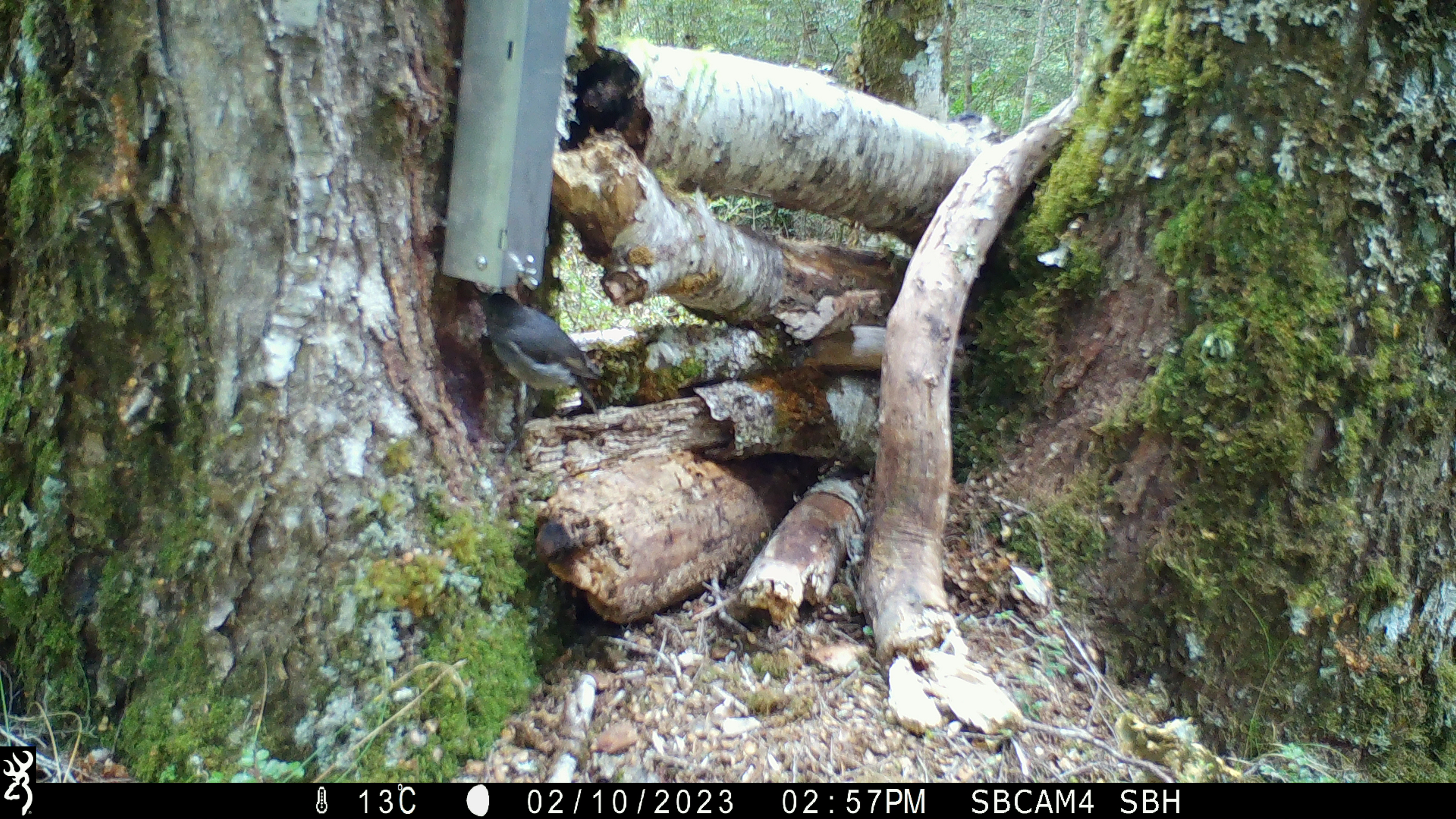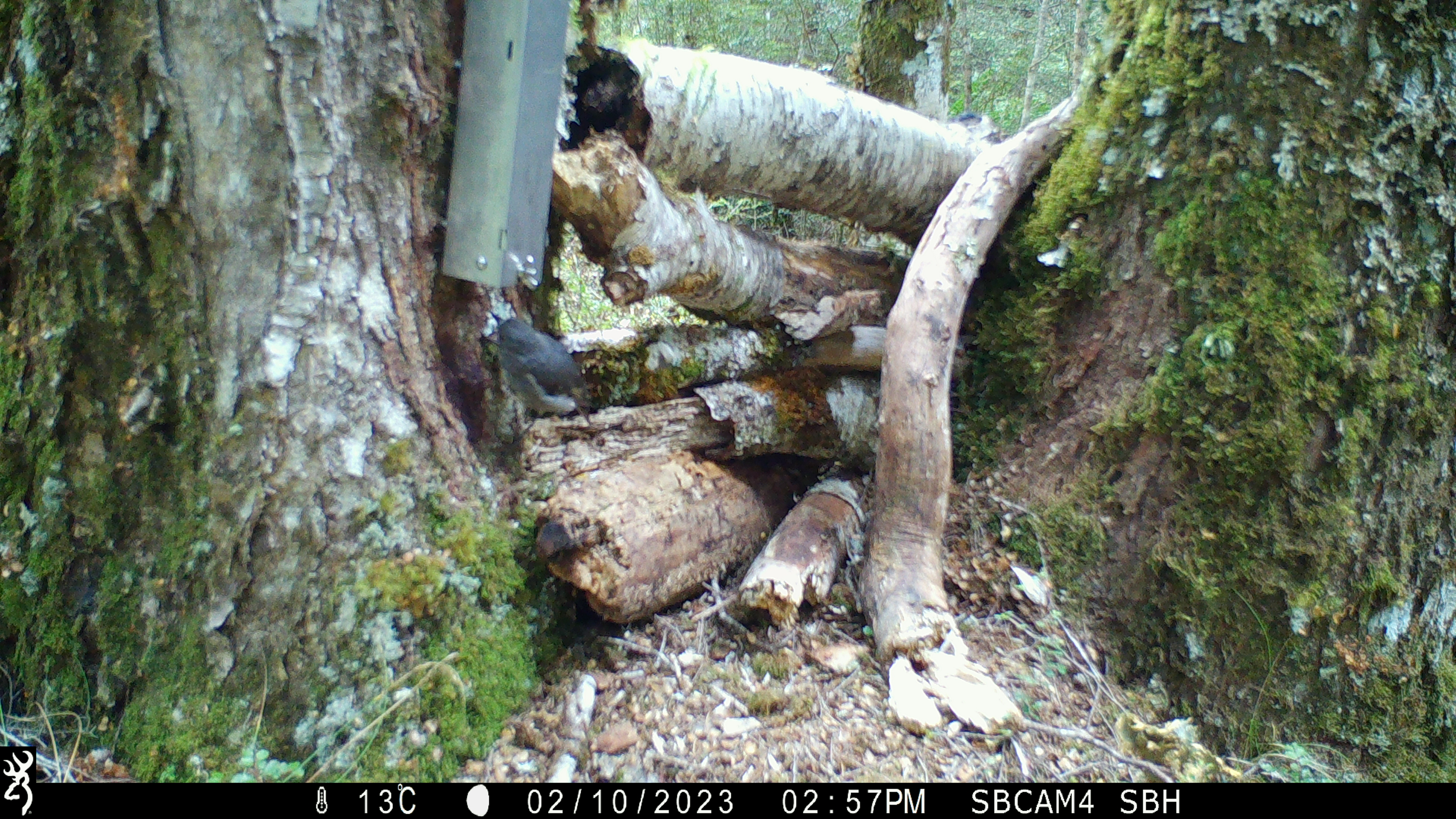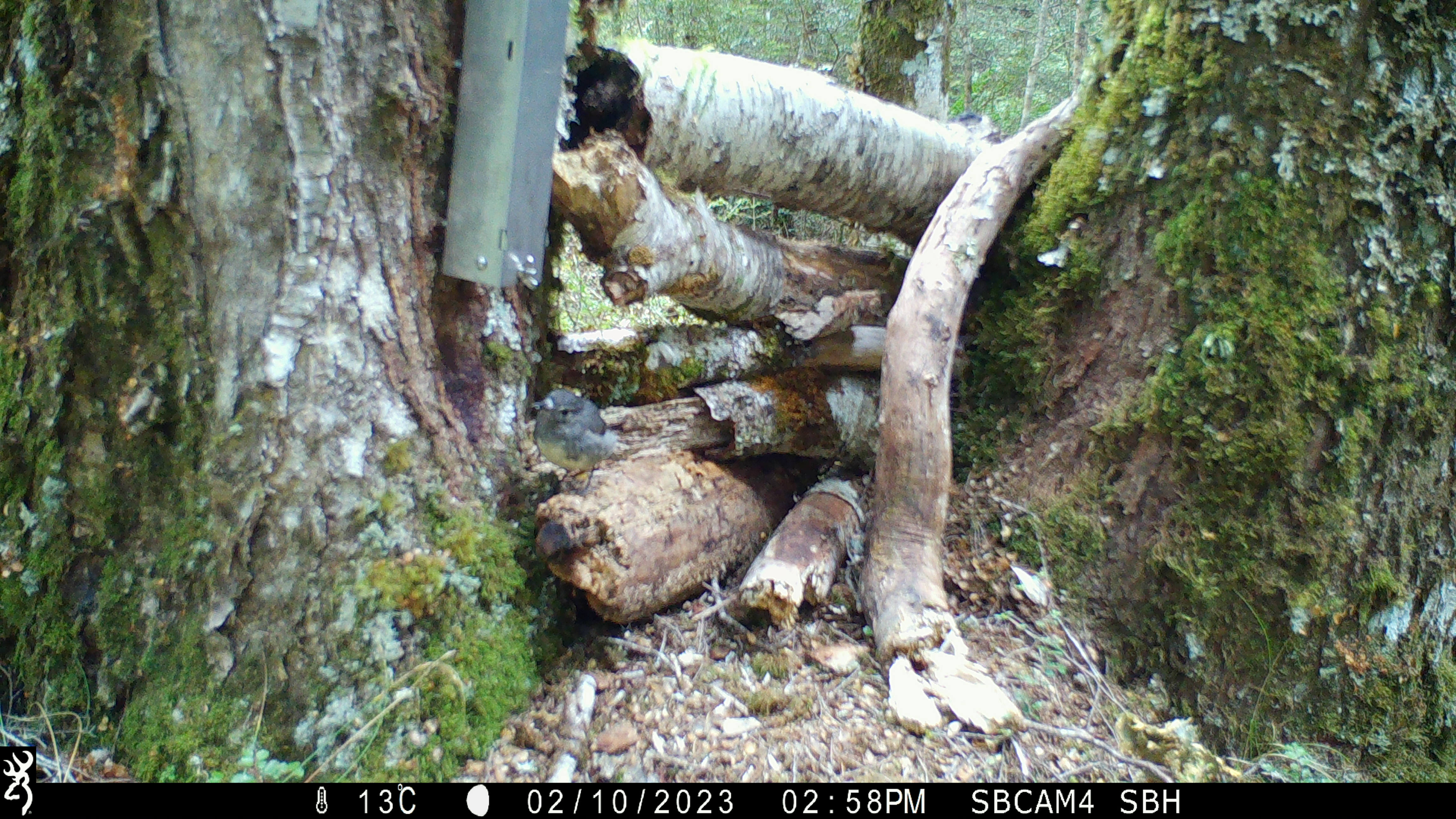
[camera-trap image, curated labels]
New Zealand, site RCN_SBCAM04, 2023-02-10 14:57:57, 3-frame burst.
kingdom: Animalia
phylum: Chordata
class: Aves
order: Passeriformes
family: Petroicidae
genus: Petroica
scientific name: Petroica australis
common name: new zealand robin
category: robin